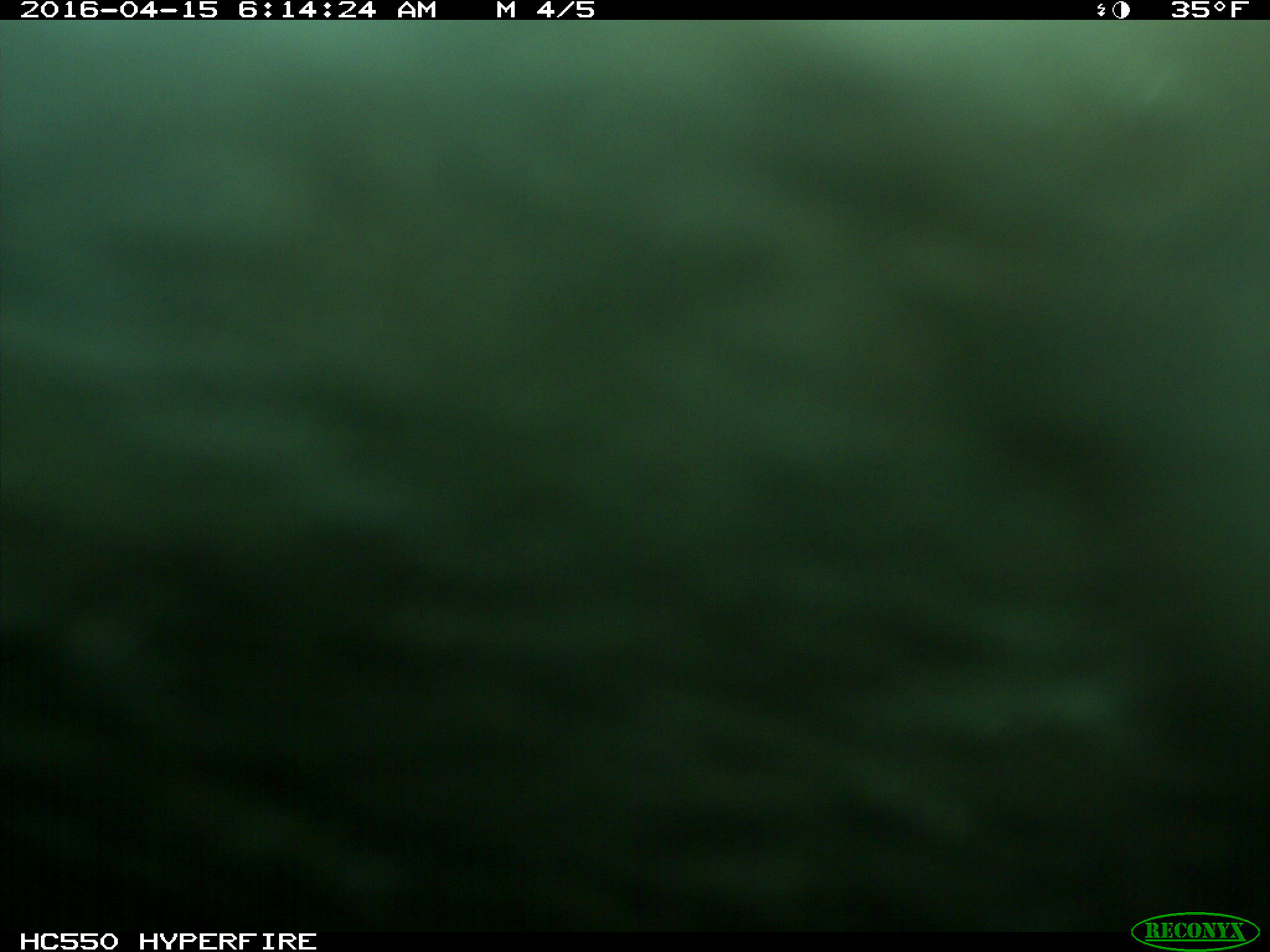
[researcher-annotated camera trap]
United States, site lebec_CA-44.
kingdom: Animalia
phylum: Chordata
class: Mammalia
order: Artiodactyla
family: Bovidae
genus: Bos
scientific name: Bos taurus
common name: domestic cow